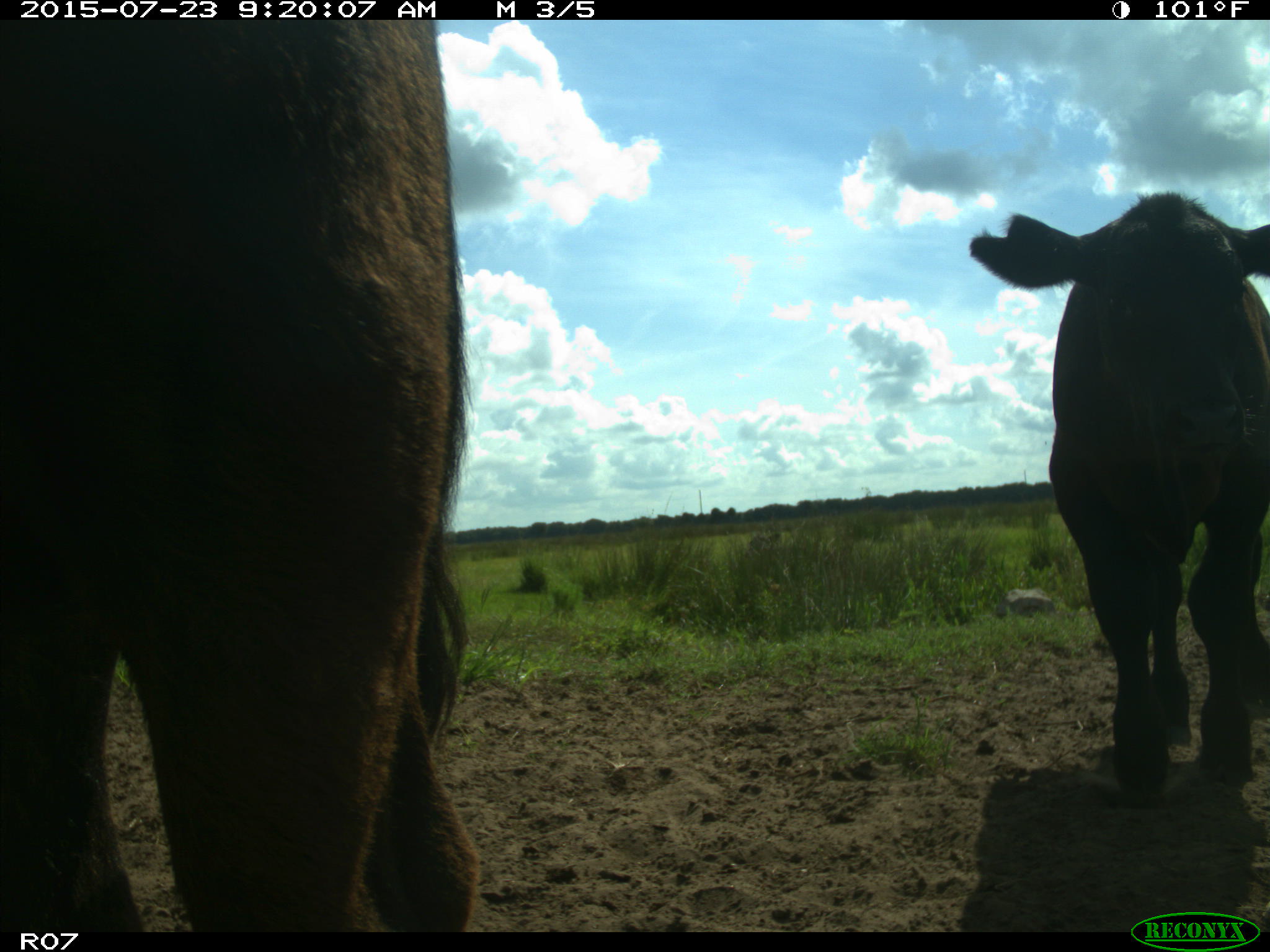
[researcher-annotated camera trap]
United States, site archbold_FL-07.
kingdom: Animalia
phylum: Chordata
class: Mammalia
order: Artiodactyla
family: Bovidae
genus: Bos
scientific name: Bos taurus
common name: domestic cow